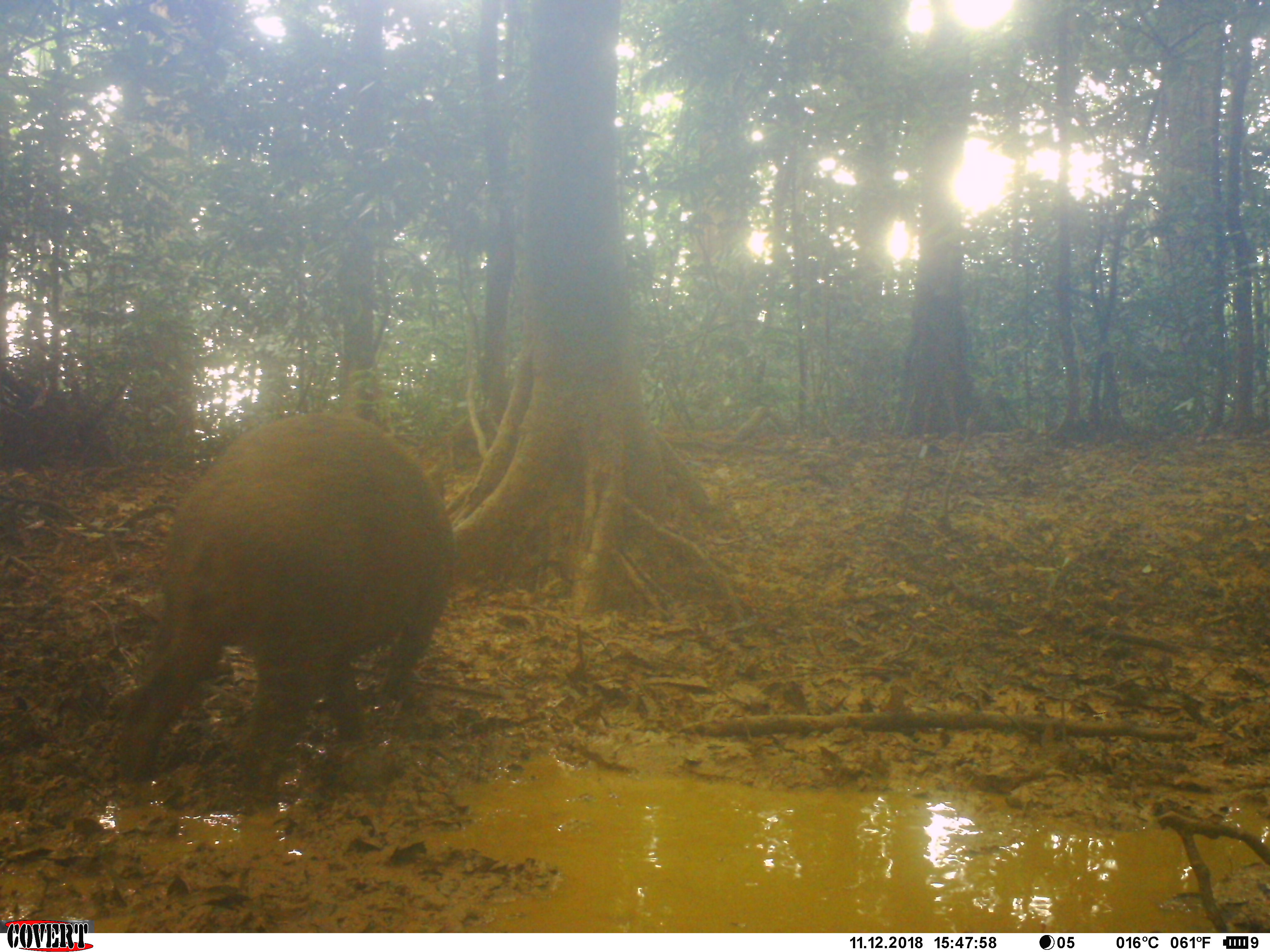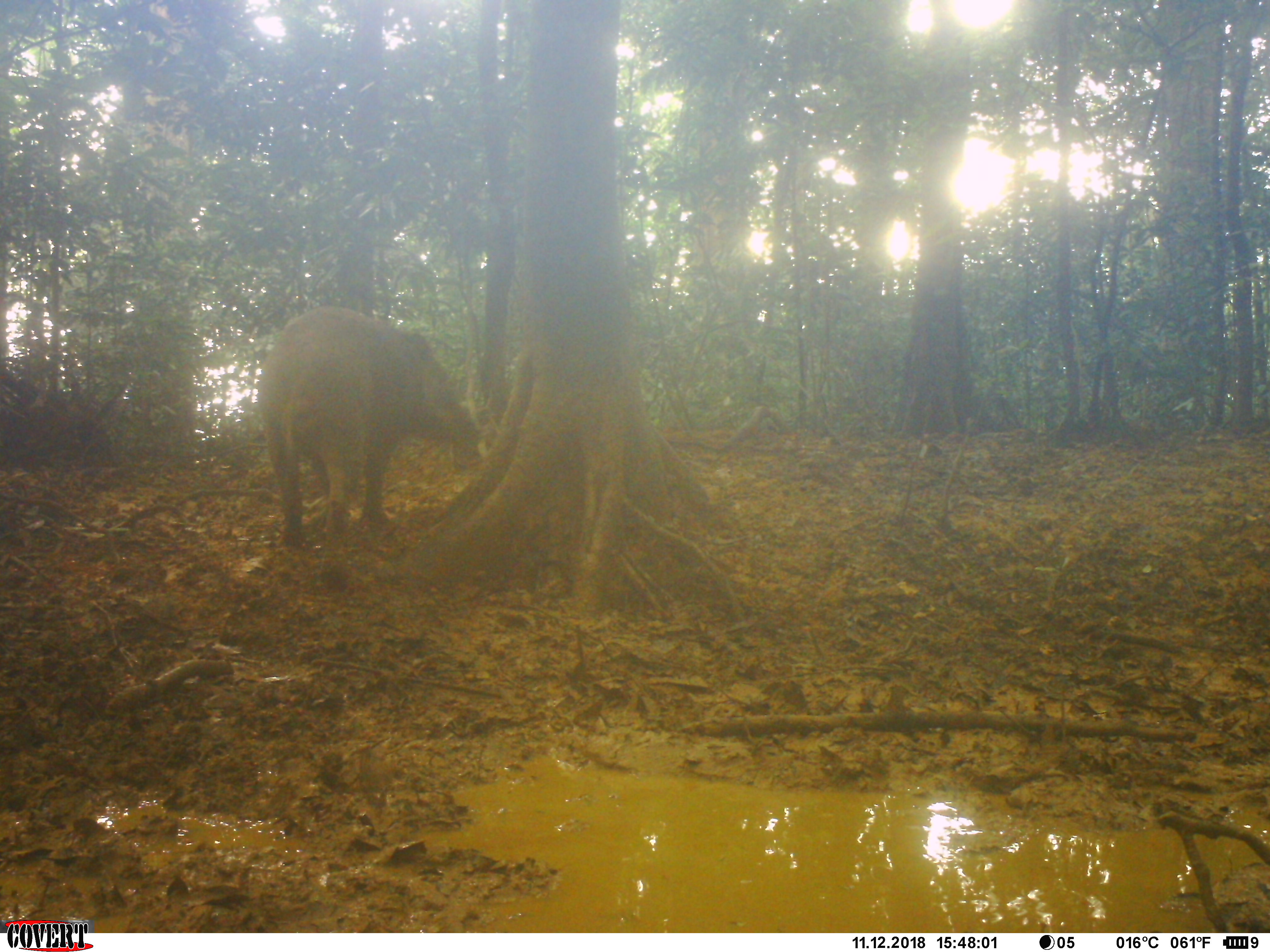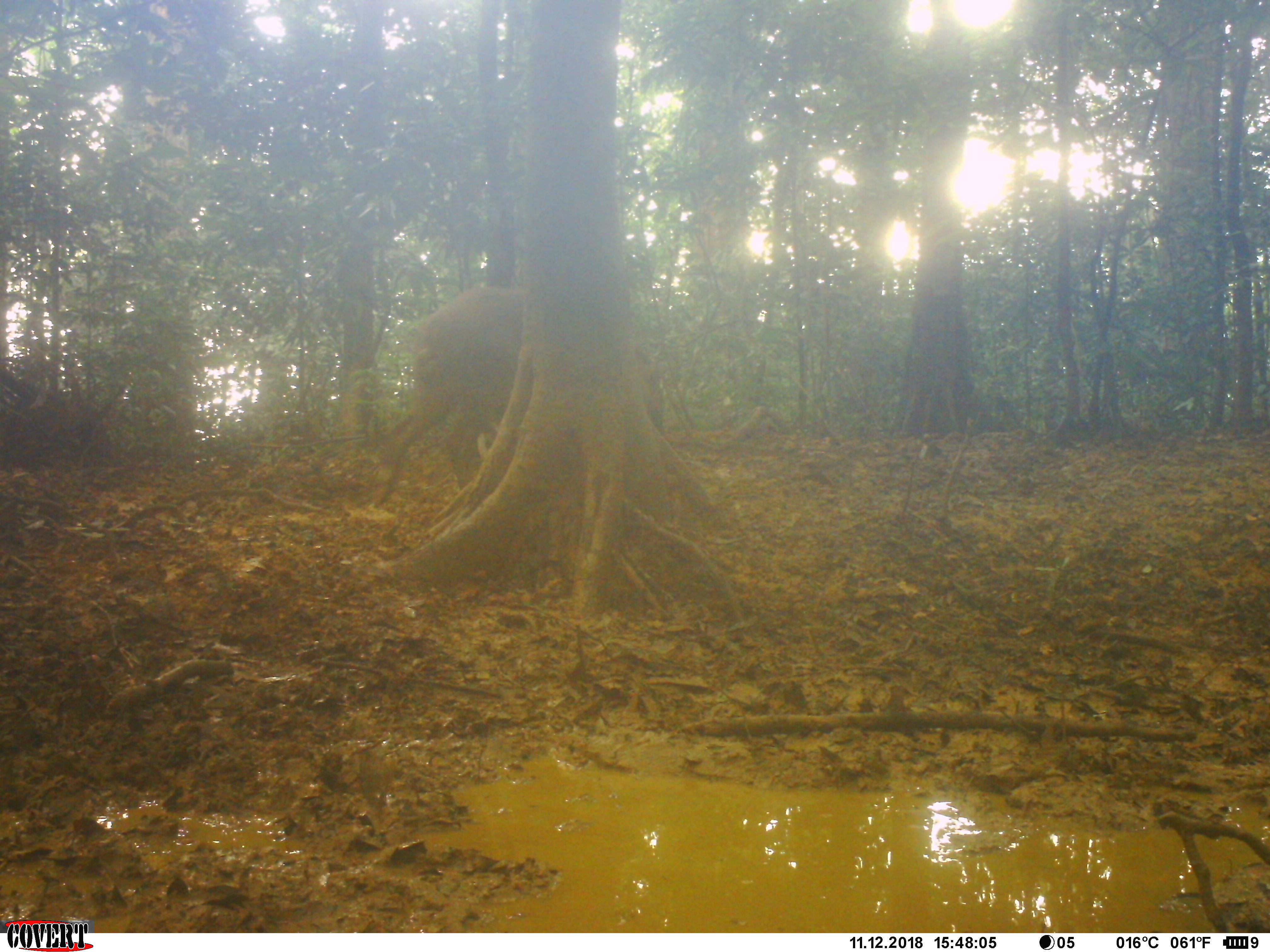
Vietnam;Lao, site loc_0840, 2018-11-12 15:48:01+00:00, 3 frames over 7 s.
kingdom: Animalia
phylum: Chordata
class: Mammalia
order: Artiodactyla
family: Suidae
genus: Sus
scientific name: Sus scrofa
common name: eurasian wild pig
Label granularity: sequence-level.